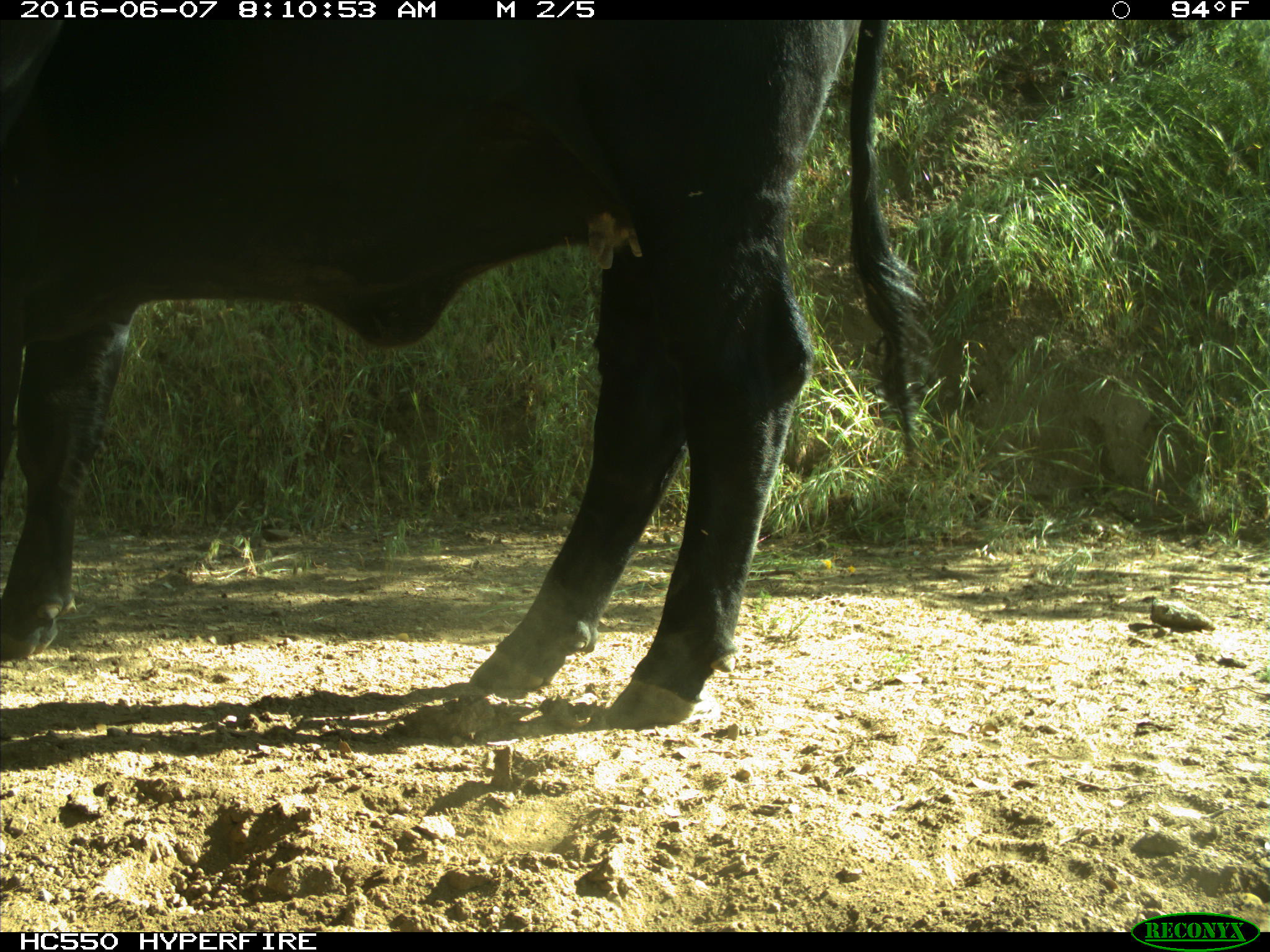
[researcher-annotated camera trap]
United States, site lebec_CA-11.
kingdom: Animalia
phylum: Chordata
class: Mammalia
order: Artiodactyla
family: Bovidae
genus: Bos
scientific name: Bos taurus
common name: domestic cow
Bos taurus (domestic cow).